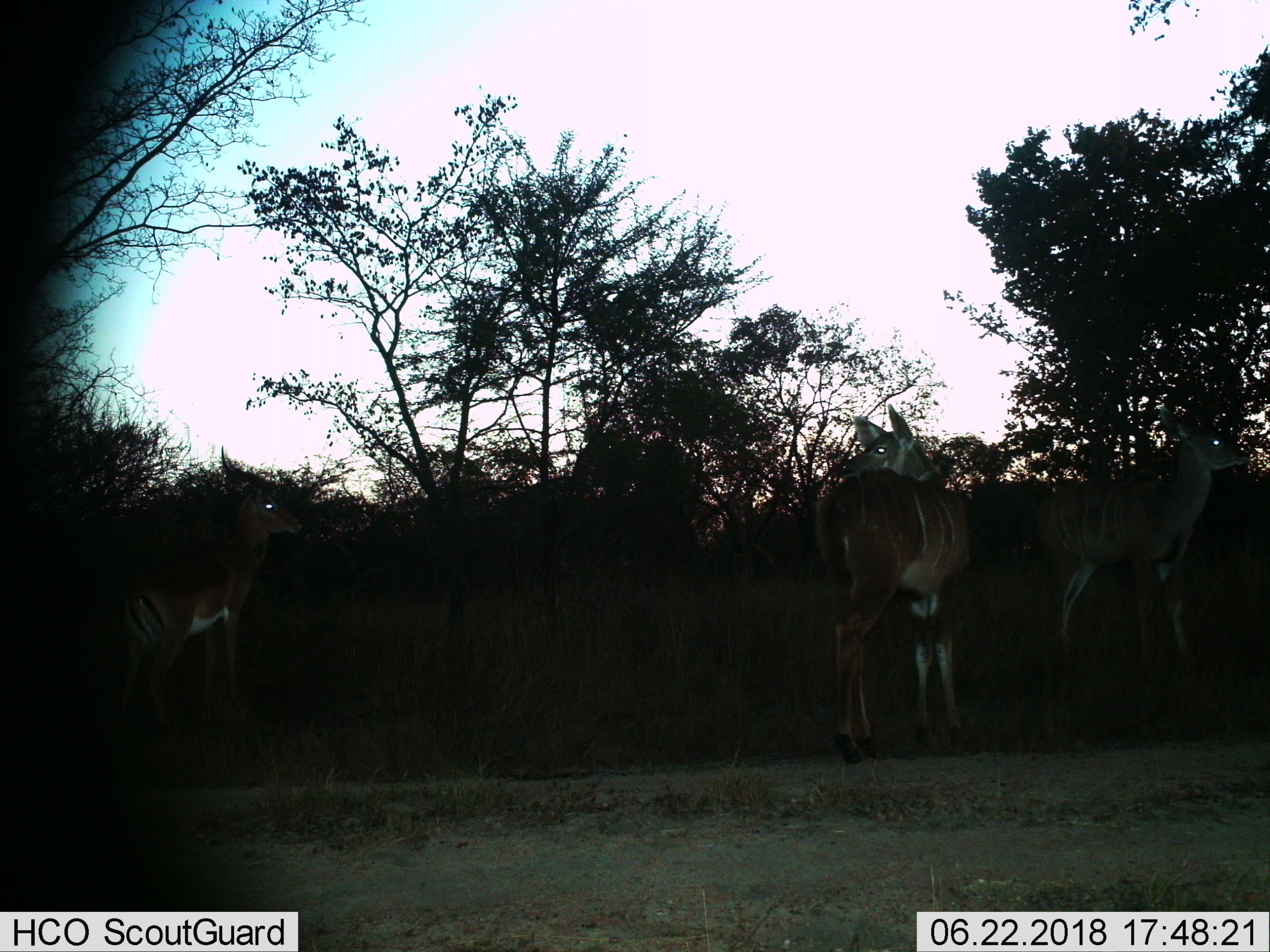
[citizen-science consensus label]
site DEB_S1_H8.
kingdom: Animalia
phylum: Chordata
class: Mammalia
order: Artiodactyla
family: Bovidae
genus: Aepyceros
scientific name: Aepyceros melampus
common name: impala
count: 1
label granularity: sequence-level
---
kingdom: Animalia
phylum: Chordata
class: Mammalia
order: Artiodactyla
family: Bovidae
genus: Tragelaphus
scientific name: Tragelaphus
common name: kudu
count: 2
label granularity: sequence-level